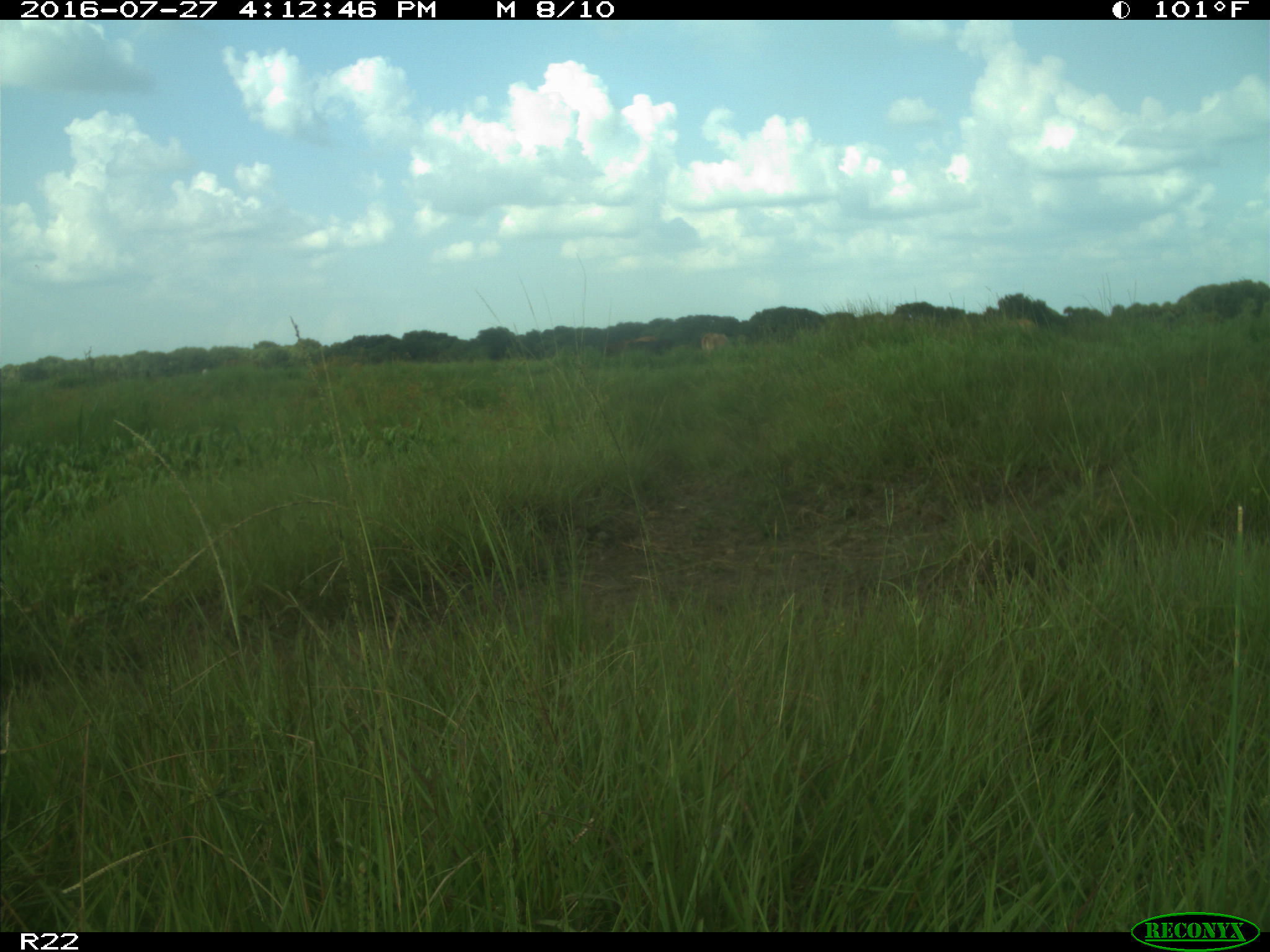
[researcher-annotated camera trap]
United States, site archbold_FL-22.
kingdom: Animalia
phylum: Chordata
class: Mammalia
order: Artiodactyla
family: Bovidae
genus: Bos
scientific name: Bos taurus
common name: domestic cow